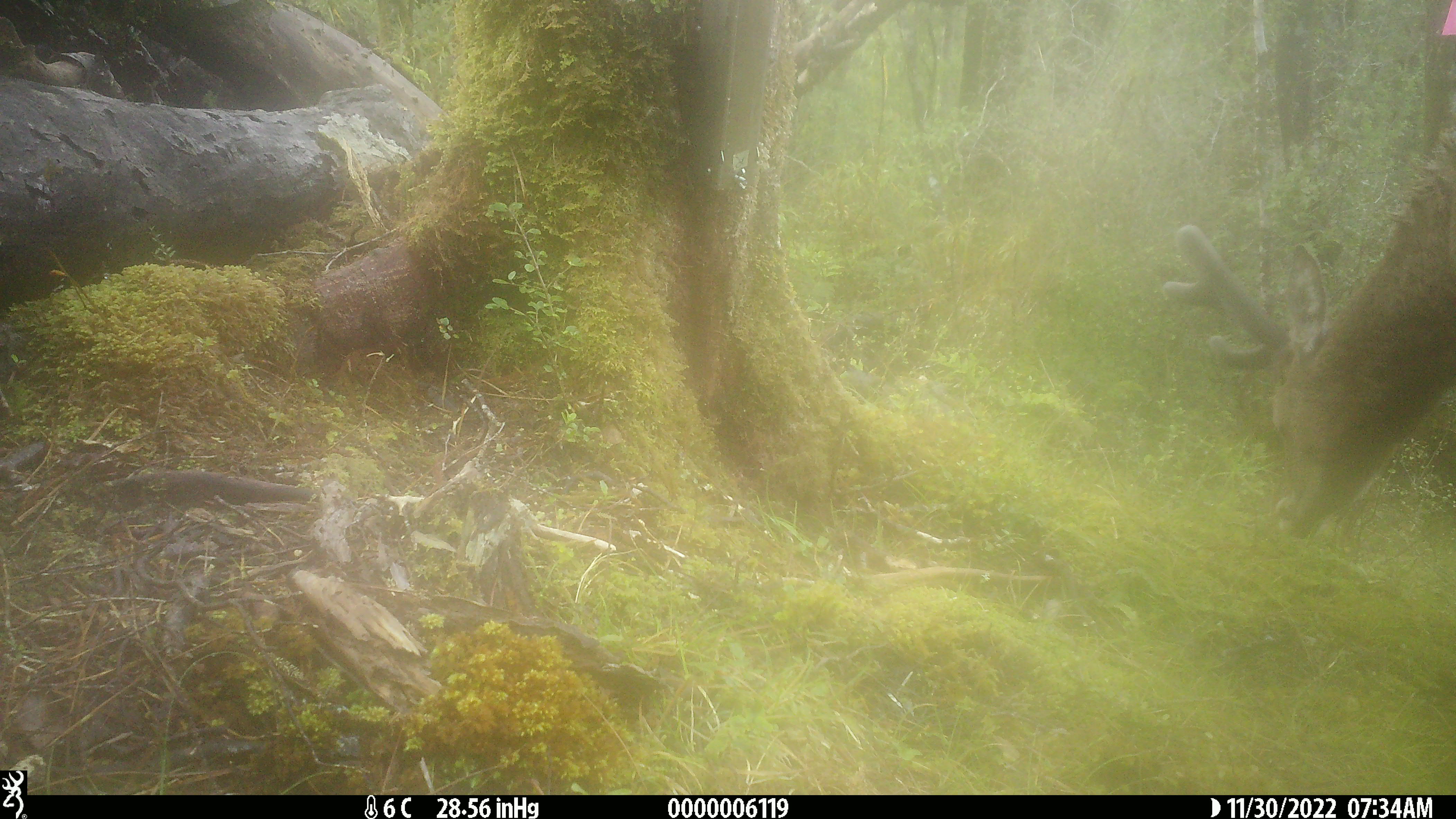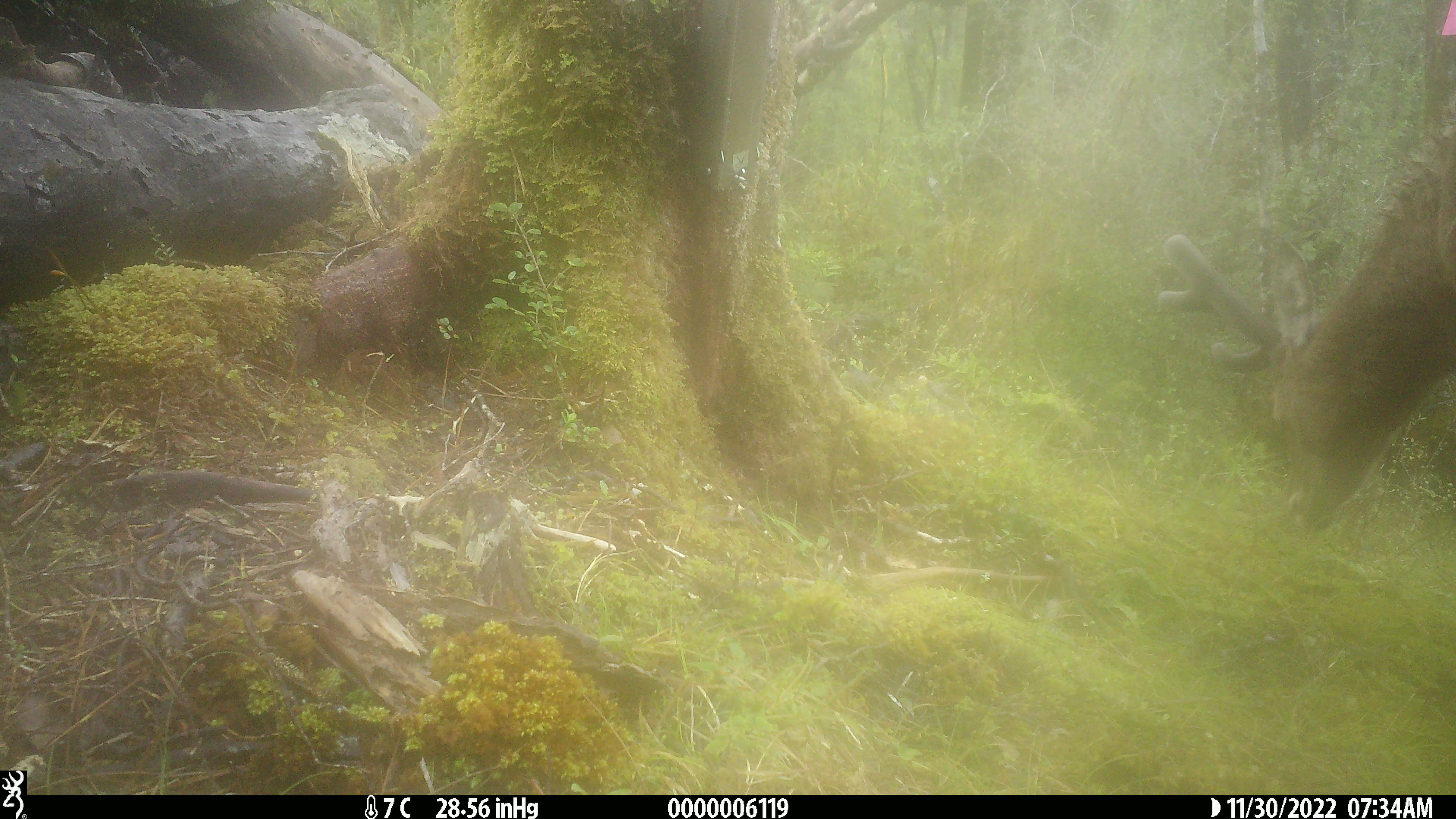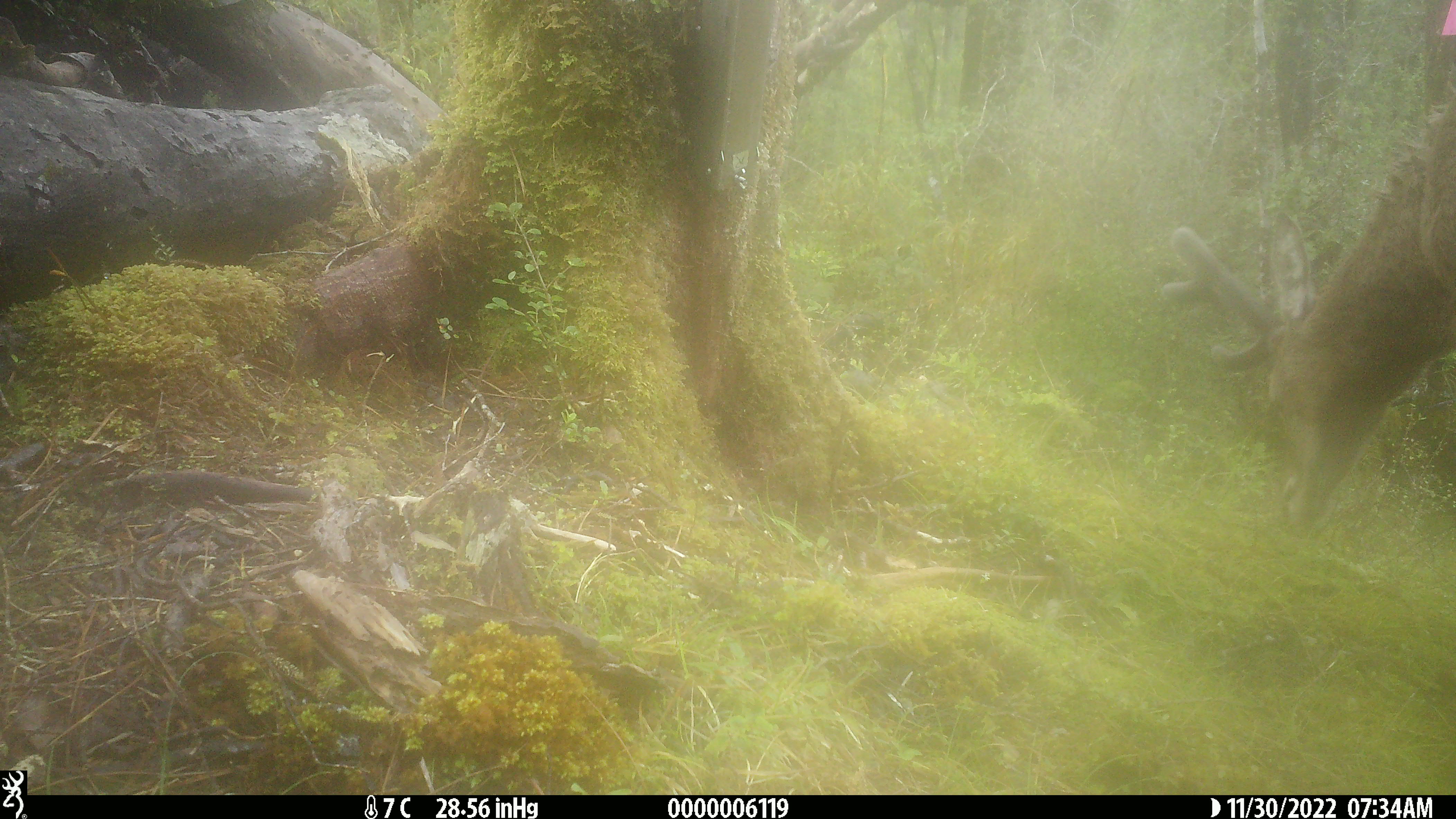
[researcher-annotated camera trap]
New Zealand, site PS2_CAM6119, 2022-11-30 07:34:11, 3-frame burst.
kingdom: Animalia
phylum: Chordata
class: Mammalia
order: Artiodactyla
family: Cervidae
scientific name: Cervidae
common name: deer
Deer (Cervidae).